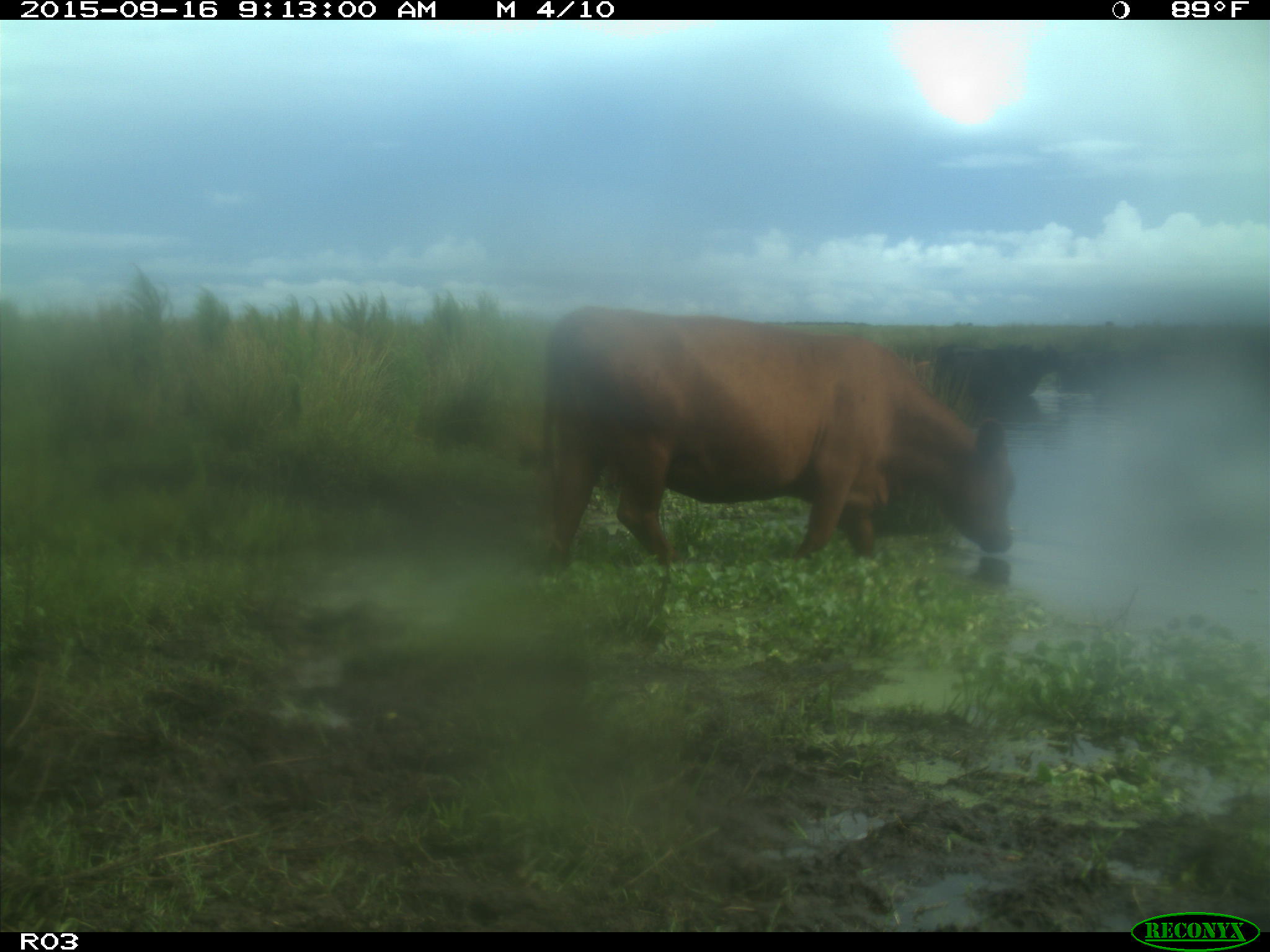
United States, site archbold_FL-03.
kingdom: Animalia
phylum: Chordata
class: Mammalia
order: Artiodactyla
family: Bovidae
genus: Bos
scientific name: Bos taurus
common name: domestic cow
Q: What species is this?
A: Bos taurus (domestic cow).